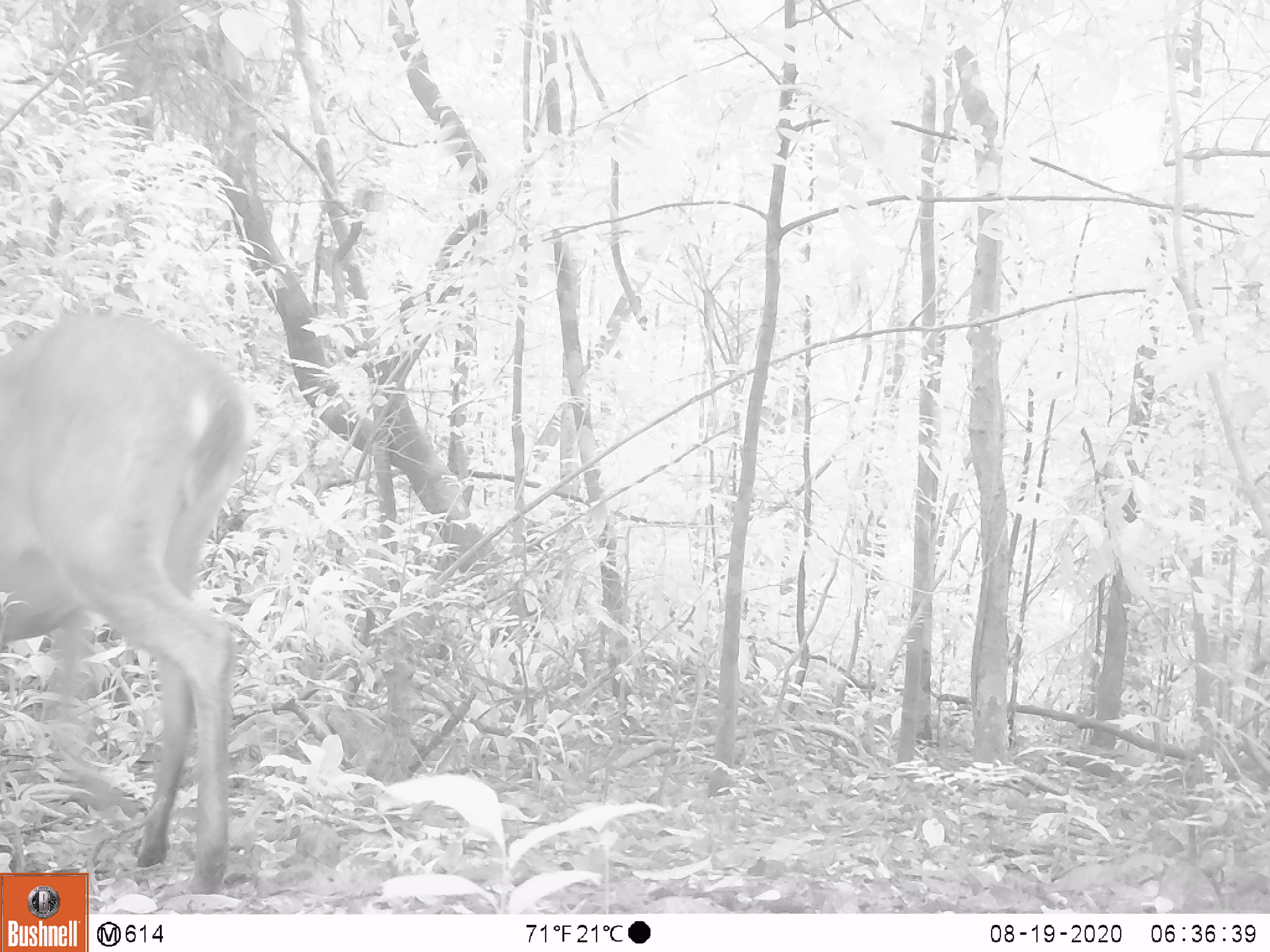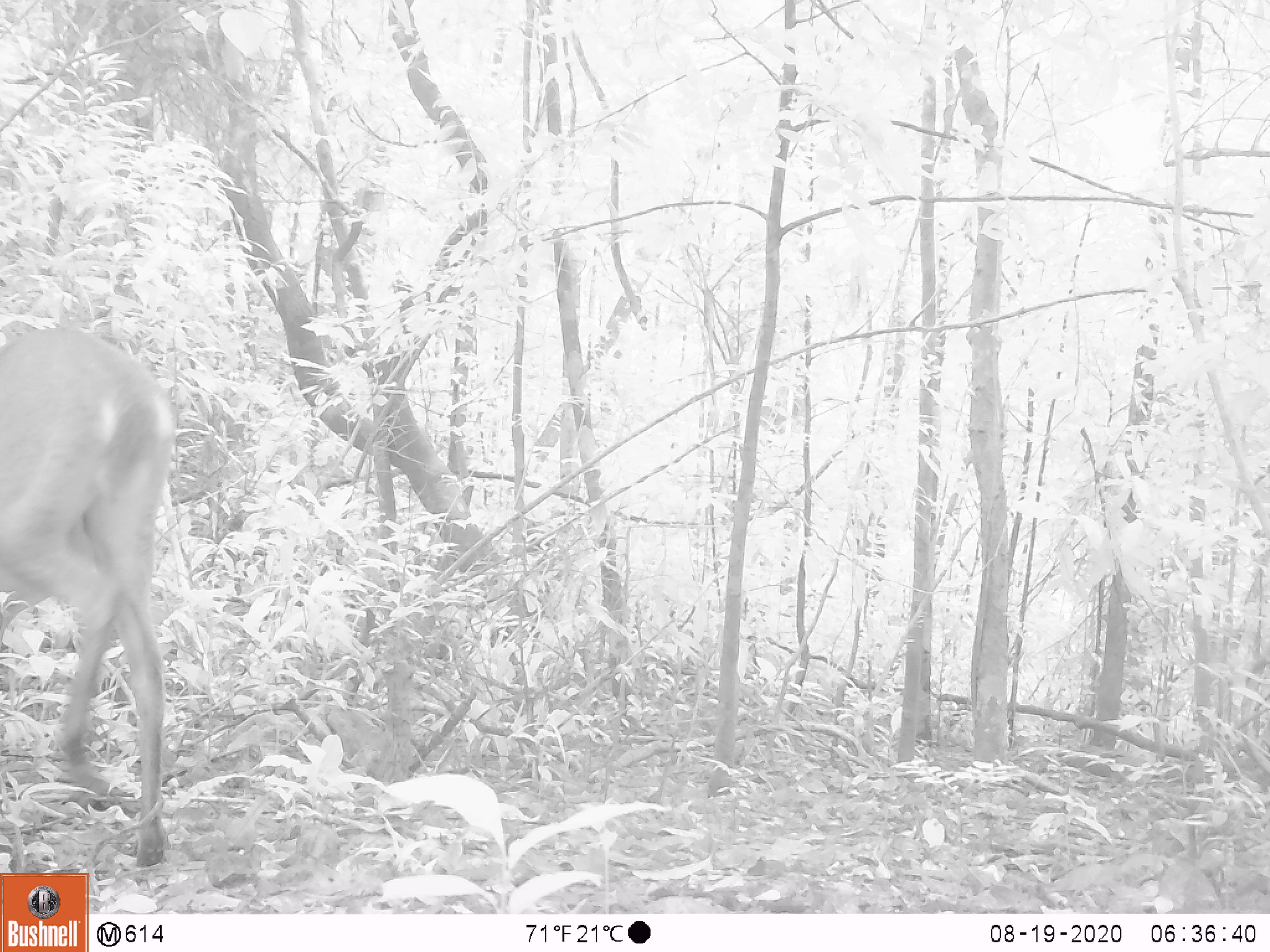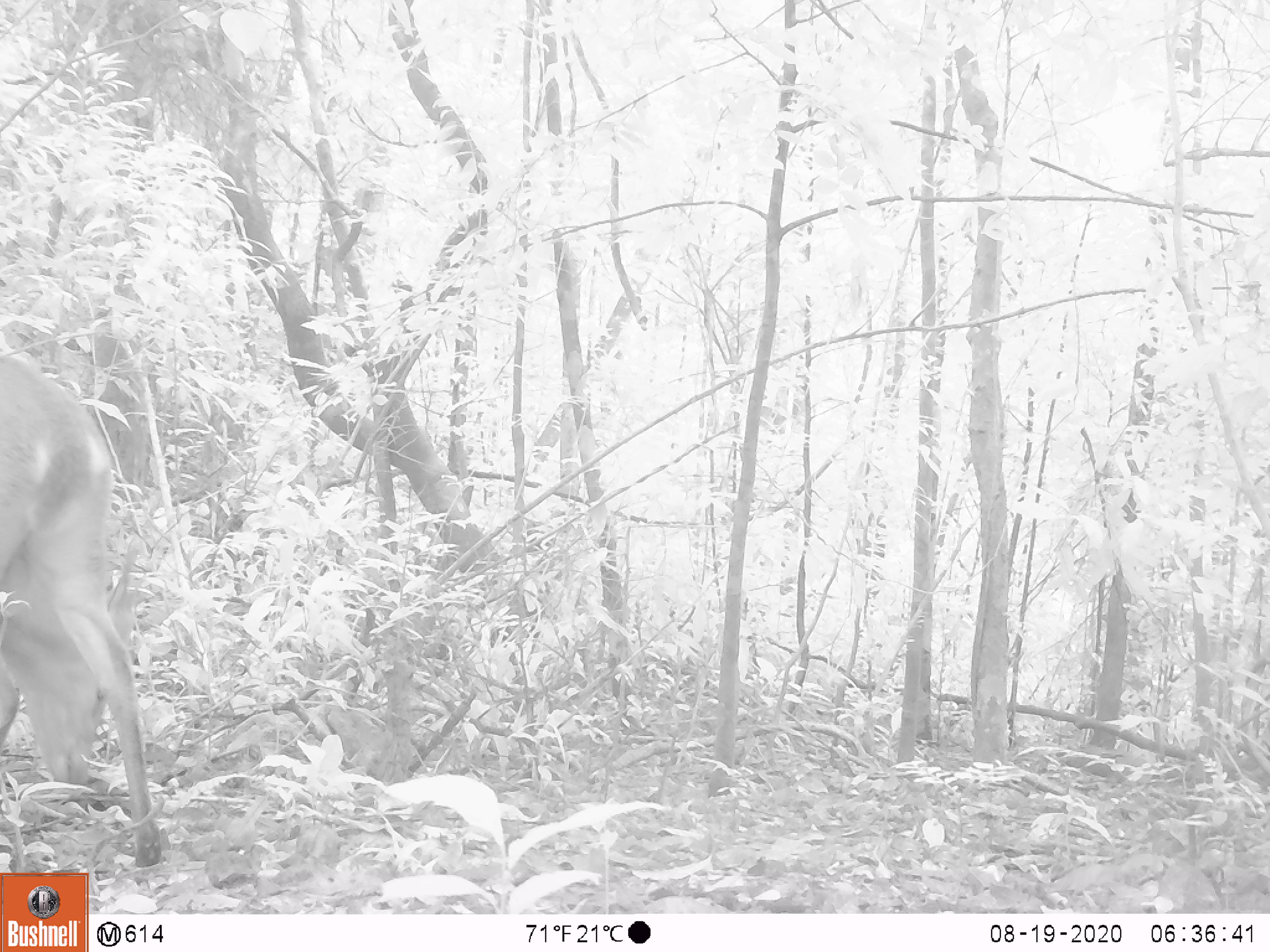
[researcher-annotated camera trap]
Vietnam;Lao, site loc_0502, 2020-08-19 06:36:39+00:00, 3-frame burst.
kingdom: Animalia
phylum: Chordata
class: Mammalia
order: Artiodactyla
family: Cervidae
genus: Muntiacus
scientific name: Muntiacus vuquangensis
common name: large-antlered muntjac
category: large antlered muntjac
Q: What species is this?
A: Large antlered muntjac (large-antlered muntjac) (Muntiacus vuquangensis).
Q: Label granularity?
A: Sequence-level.